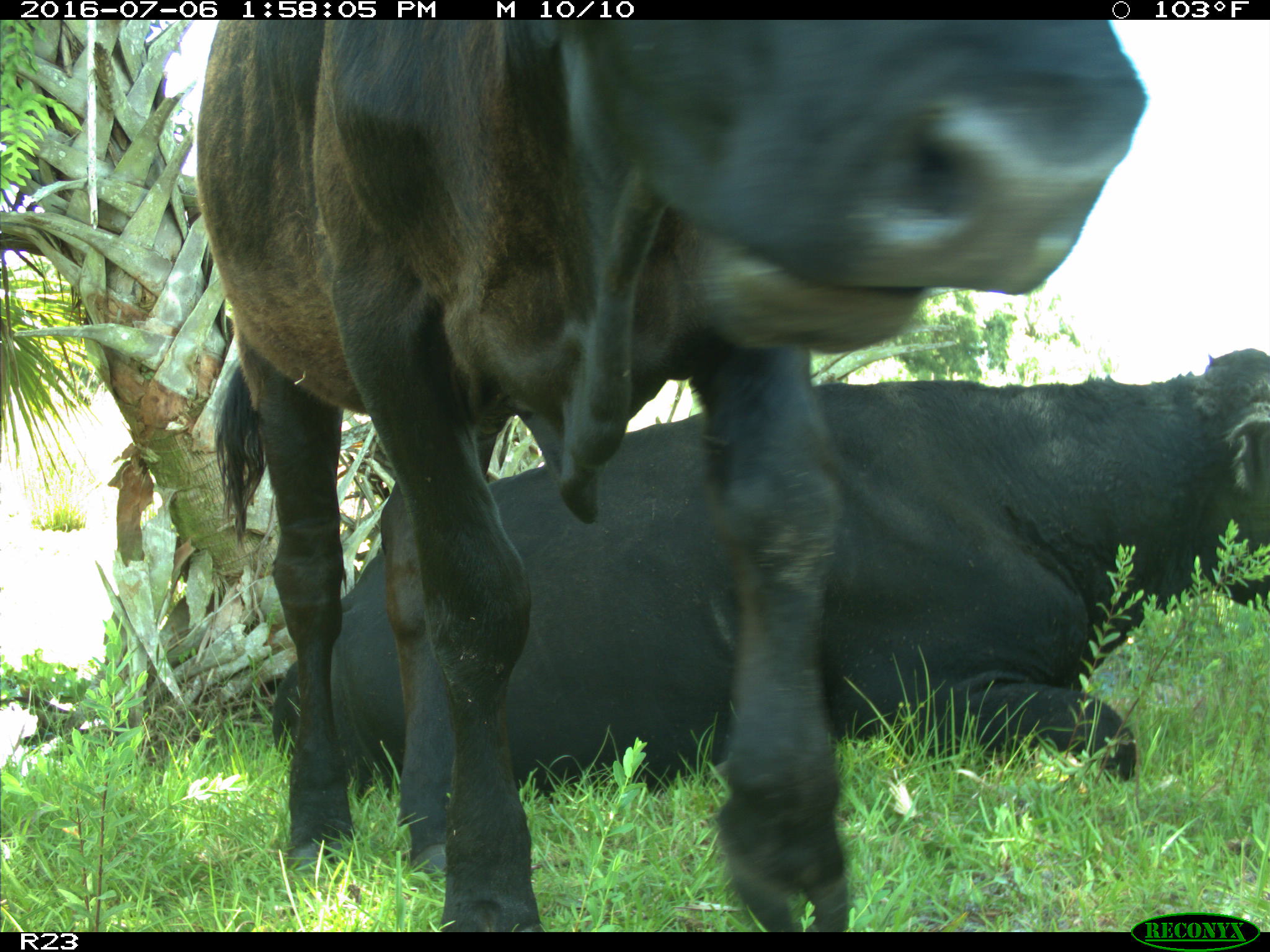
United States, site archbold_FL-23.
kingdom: Animalia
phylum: Chordata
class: Mammalia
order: Artiodactyla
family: Bovidae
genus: Bos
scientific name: Bos taurus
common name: domestic cow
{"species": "Bos taurus (domestic cow)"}